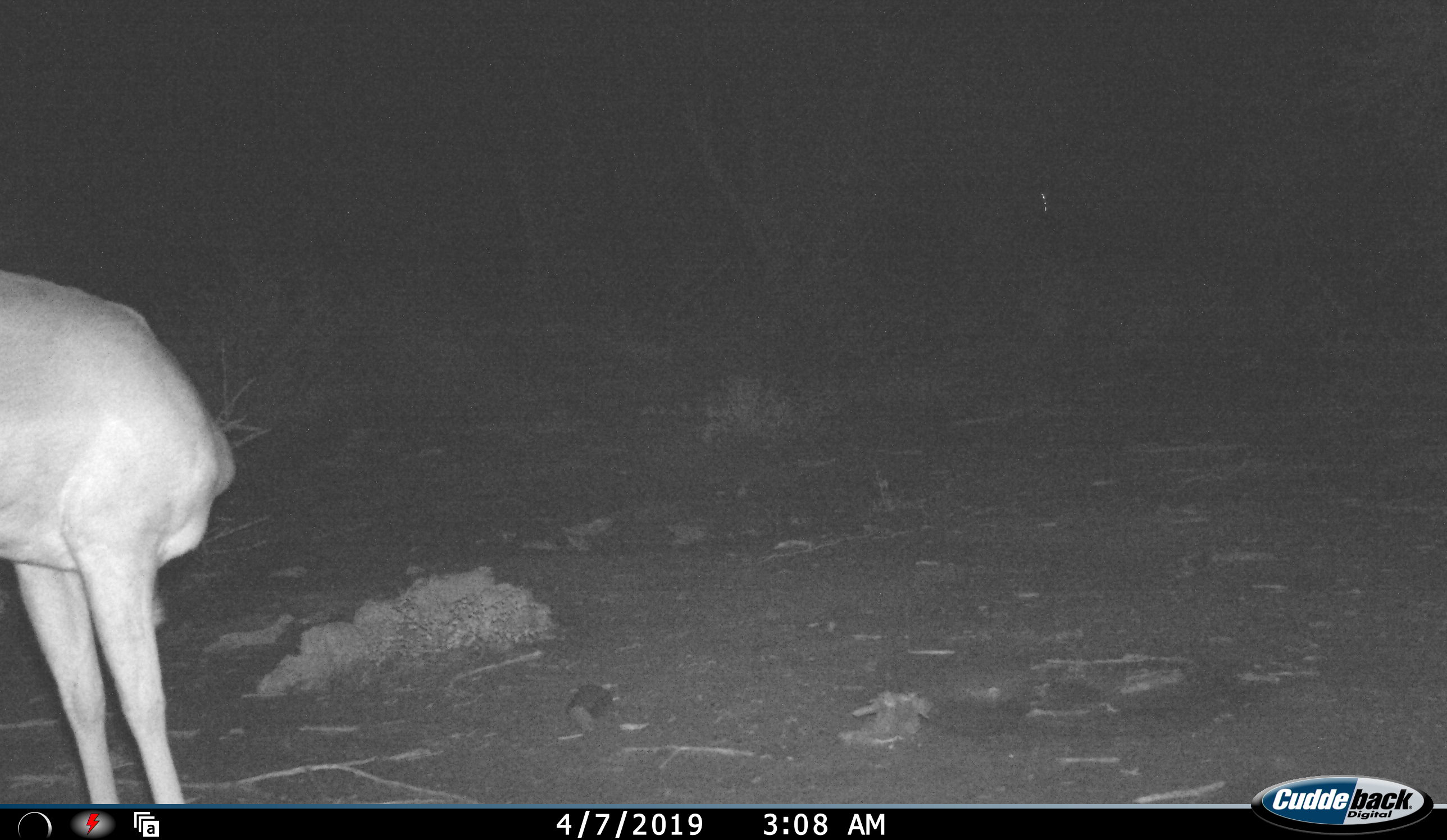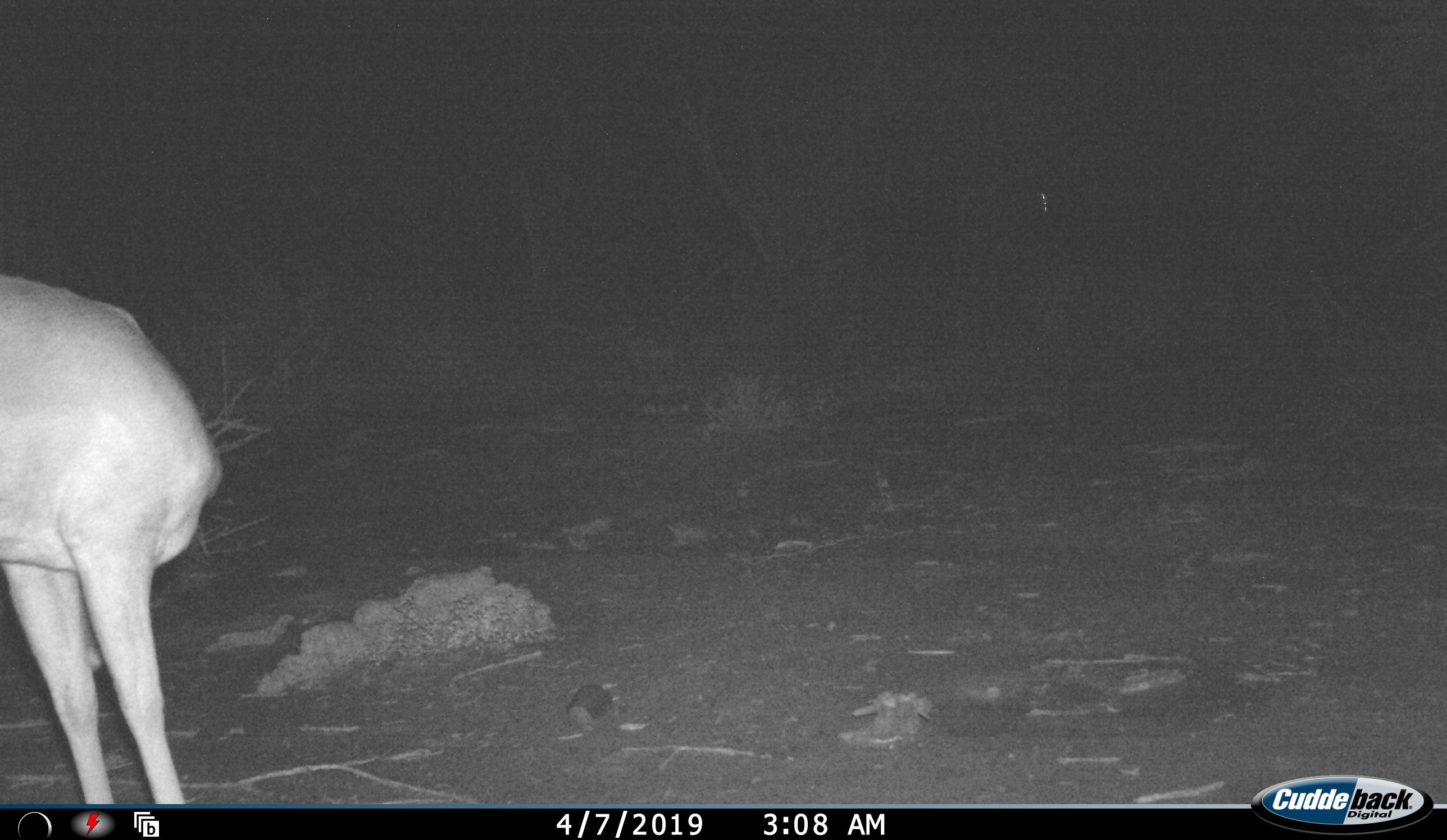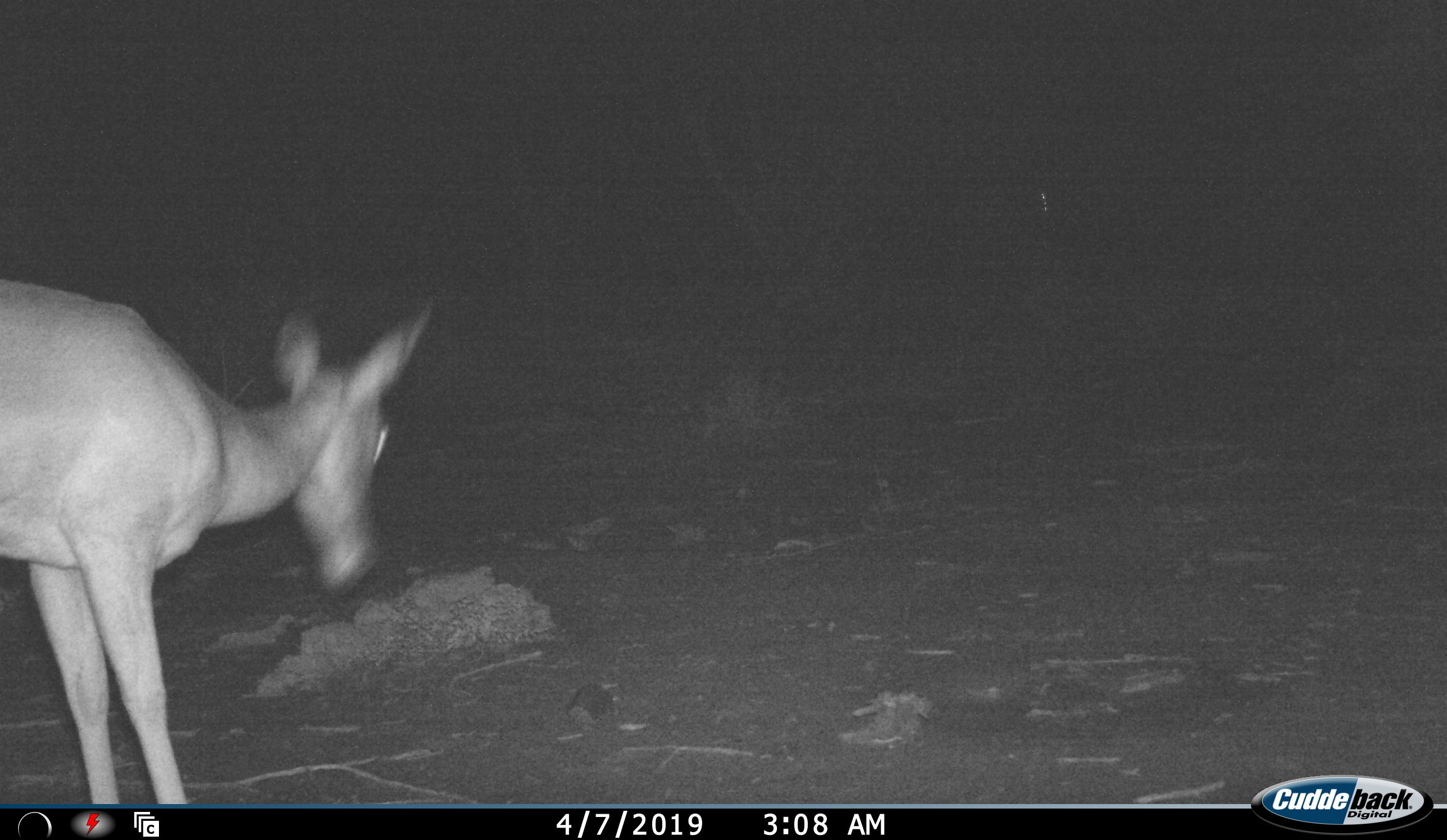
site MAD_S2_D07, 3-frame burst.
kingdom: Animalia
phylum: Chordata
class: Mammalia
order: Artiodactyla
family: Bovidae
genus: Aepyceros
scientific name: Aepyceros melampus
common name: impala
Impala (Aepyceros melampus), count 1. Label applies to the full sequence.